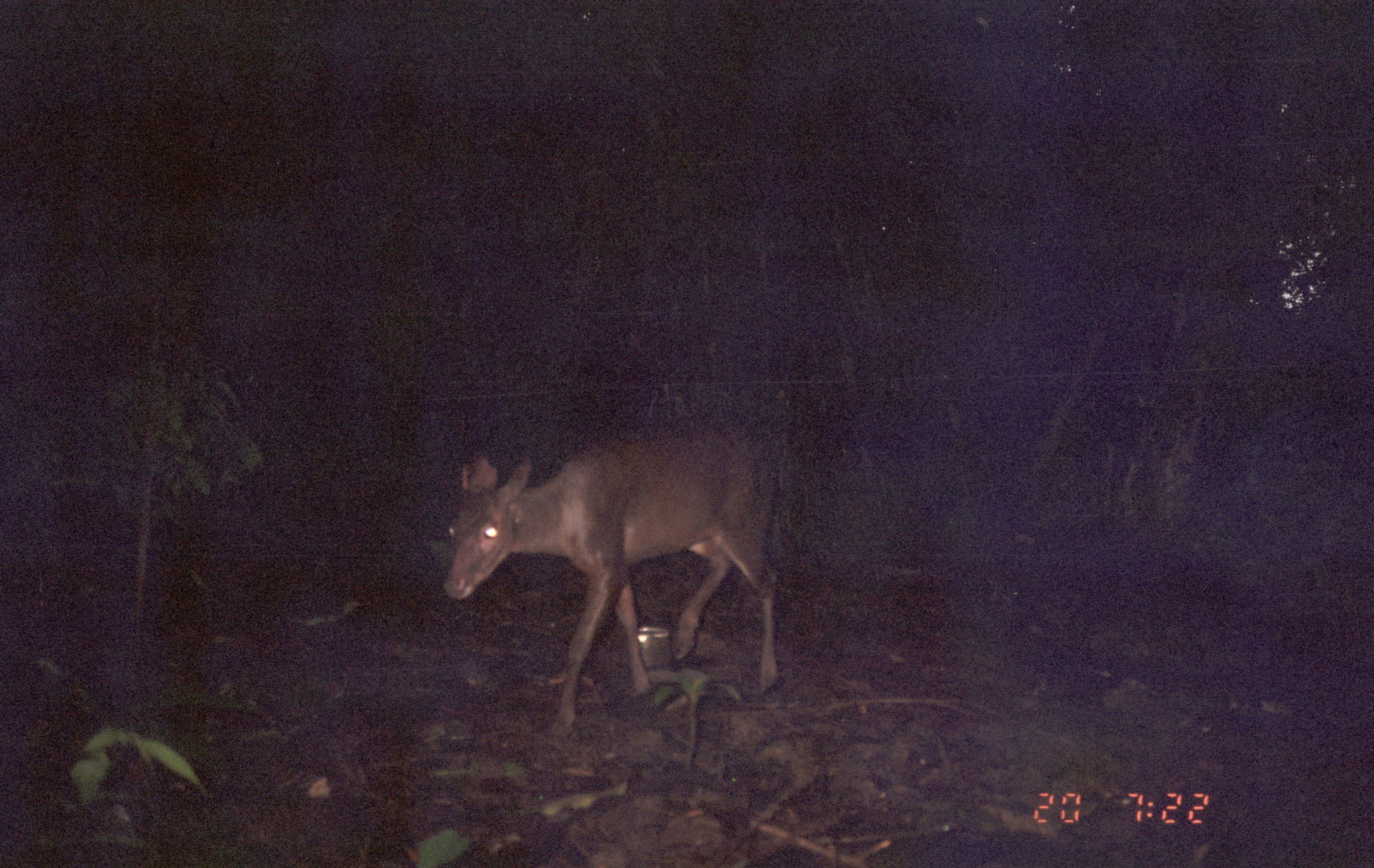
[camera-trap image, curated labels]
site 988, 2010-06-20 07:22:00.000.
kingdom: Animalia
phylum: Chordata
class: Mammalia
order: Artiodactyla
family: Cervidae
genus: Mazama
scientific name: Mazama americana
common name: red brocket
Mazama americana (red brocket).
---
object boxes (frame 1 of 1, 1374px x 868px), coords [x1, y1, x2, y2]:
mazama americana: [441, 428, 781, 736]